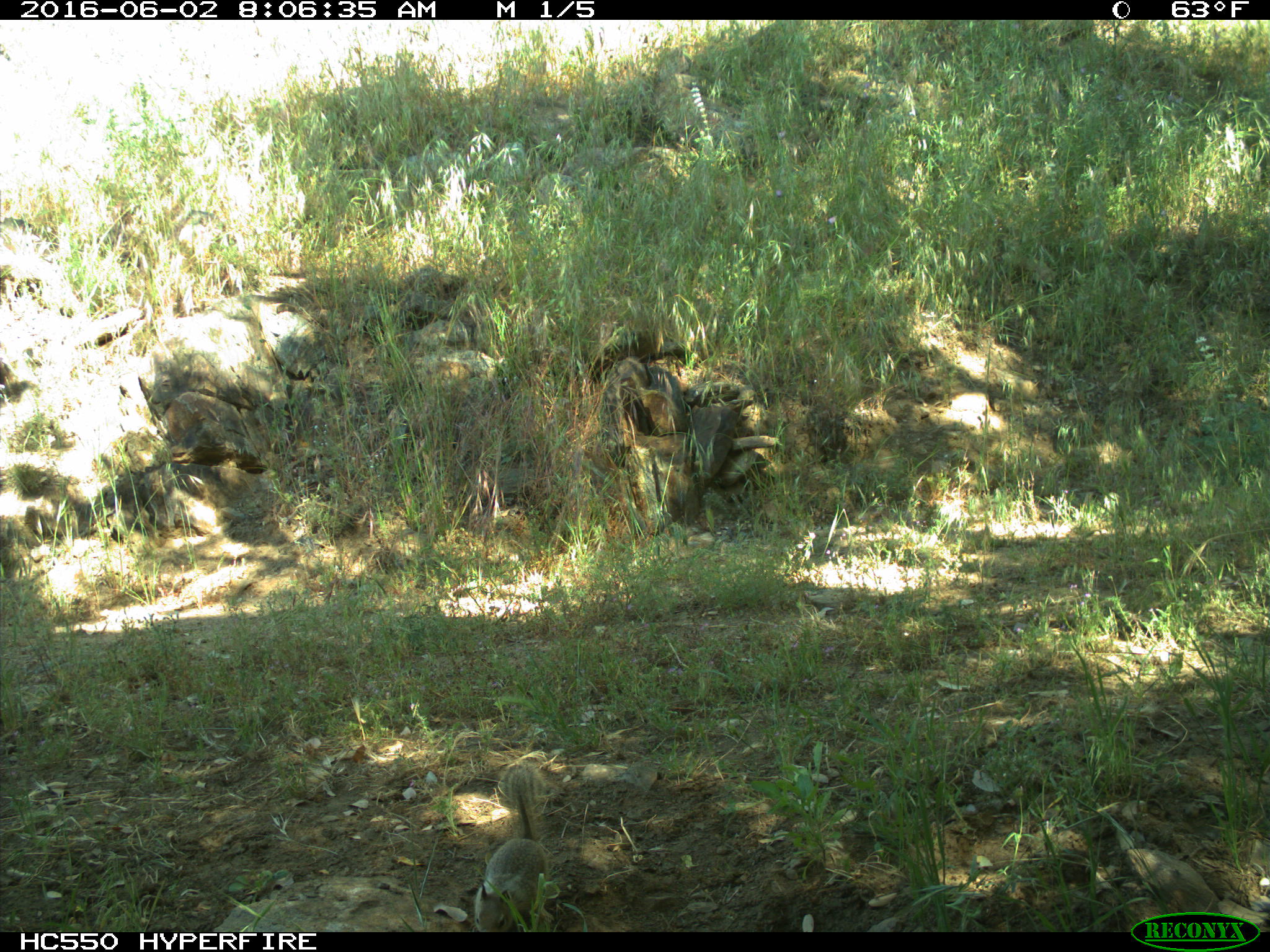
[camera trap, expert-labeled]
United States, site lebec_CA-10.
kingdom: Animalia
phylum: Chordata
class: Mammalia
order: Rodentia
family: Sciuridae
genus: Otospermophilus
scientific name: Otospermophilus beecheyi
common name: california ground squirrel